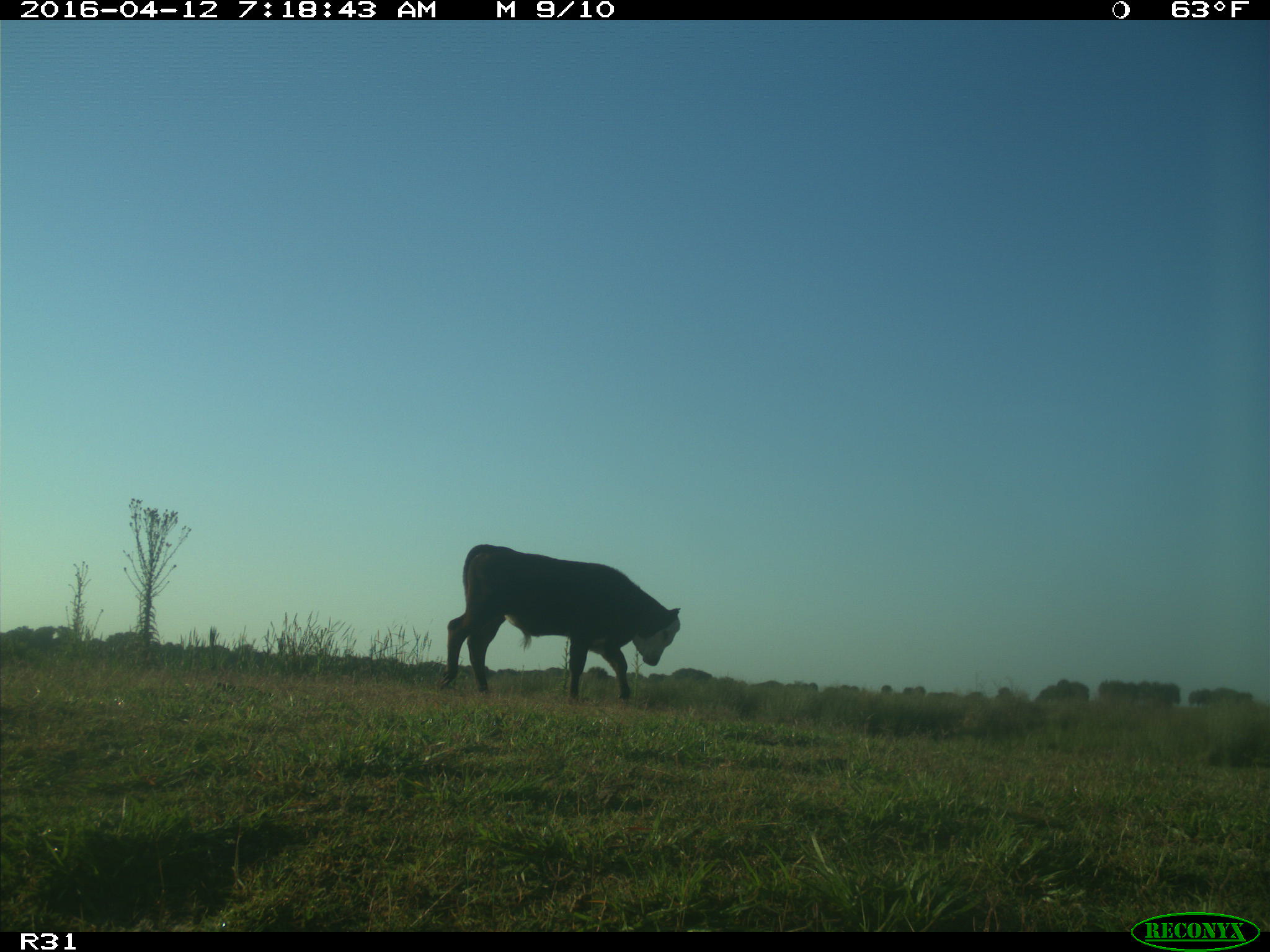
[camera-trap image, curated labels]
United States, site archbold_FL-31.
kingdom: Animalia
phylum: Chordata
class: Mammalia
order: Artiodactyla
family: Bovidae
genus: Bos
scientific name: Bos taurus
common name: domestic cow